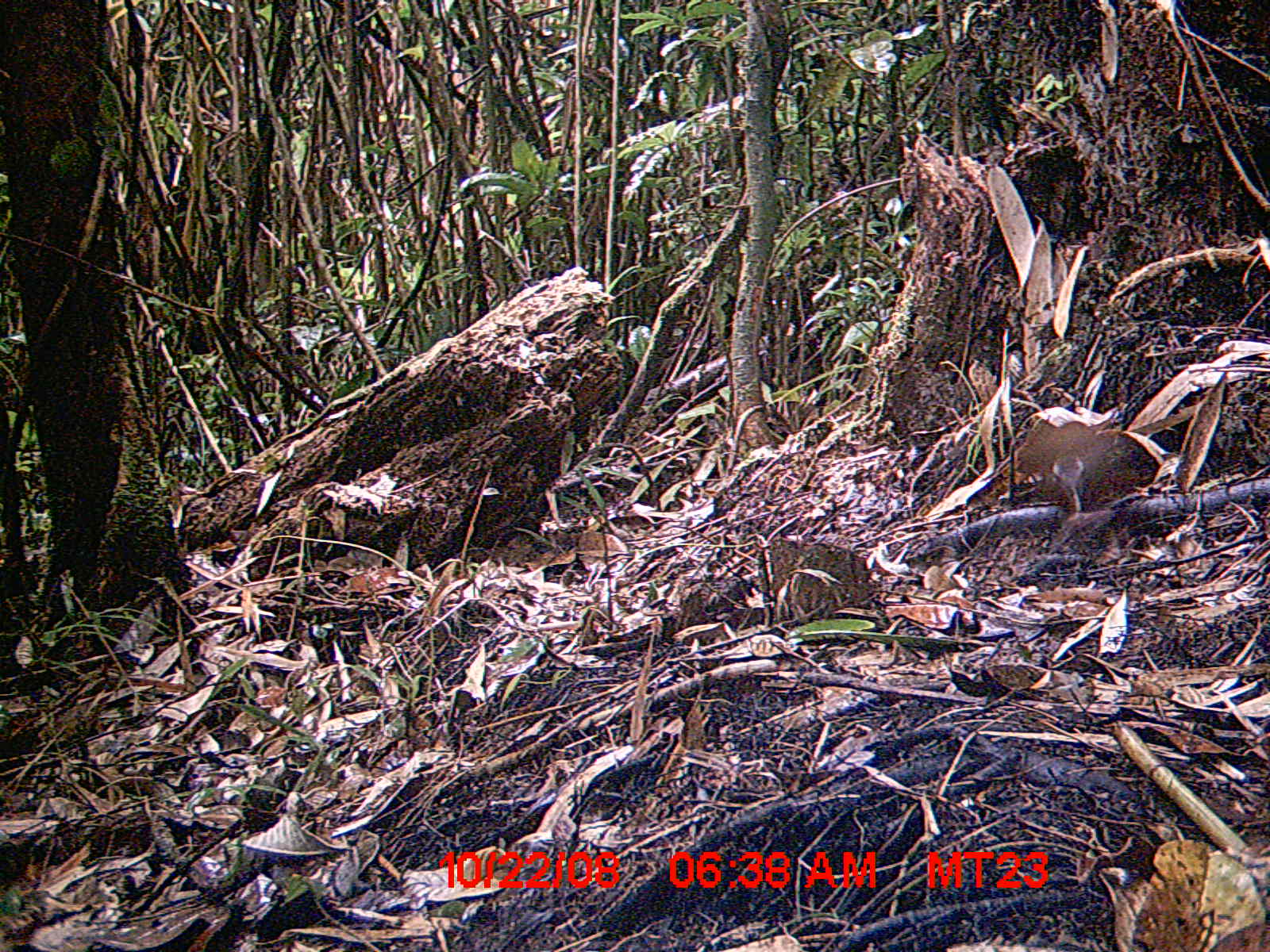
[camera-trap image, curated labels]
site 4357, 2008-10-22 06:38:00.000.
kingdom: Animalia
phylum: Chordata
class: Aves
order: Gruiformes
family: Sarothruridae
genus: Mentocrex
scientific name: Mentocrex kioloides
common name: madagascar wood rail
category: canirallus kioloides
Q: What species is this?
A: Canirallus kioloides (madagascar wood rail) (Mentocrex kioloides).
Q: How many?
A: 2.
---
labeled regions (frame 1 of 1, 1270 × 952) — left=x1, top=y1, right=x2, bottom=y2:
canirallus kioloides: left=1015, top=422, right=1113, bottom=514